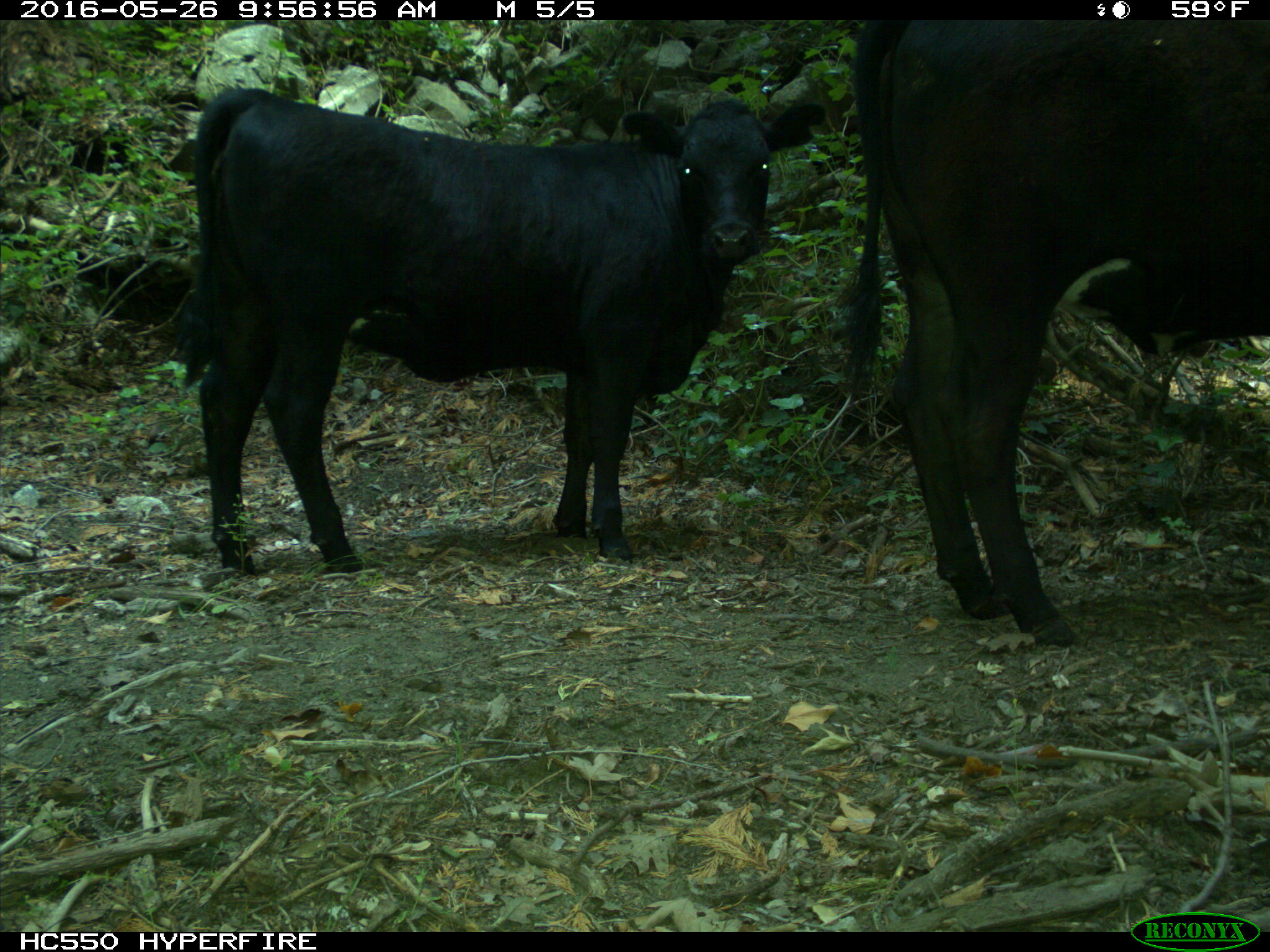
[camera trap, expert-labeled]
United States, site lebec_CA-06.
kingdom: Animalia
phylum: Chordata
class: Mammalia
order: Artiodactyla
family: Bovidae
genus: Bos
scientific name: Bos taurus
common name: domestic cow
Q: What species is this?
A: Bos taurus (domestic cow).